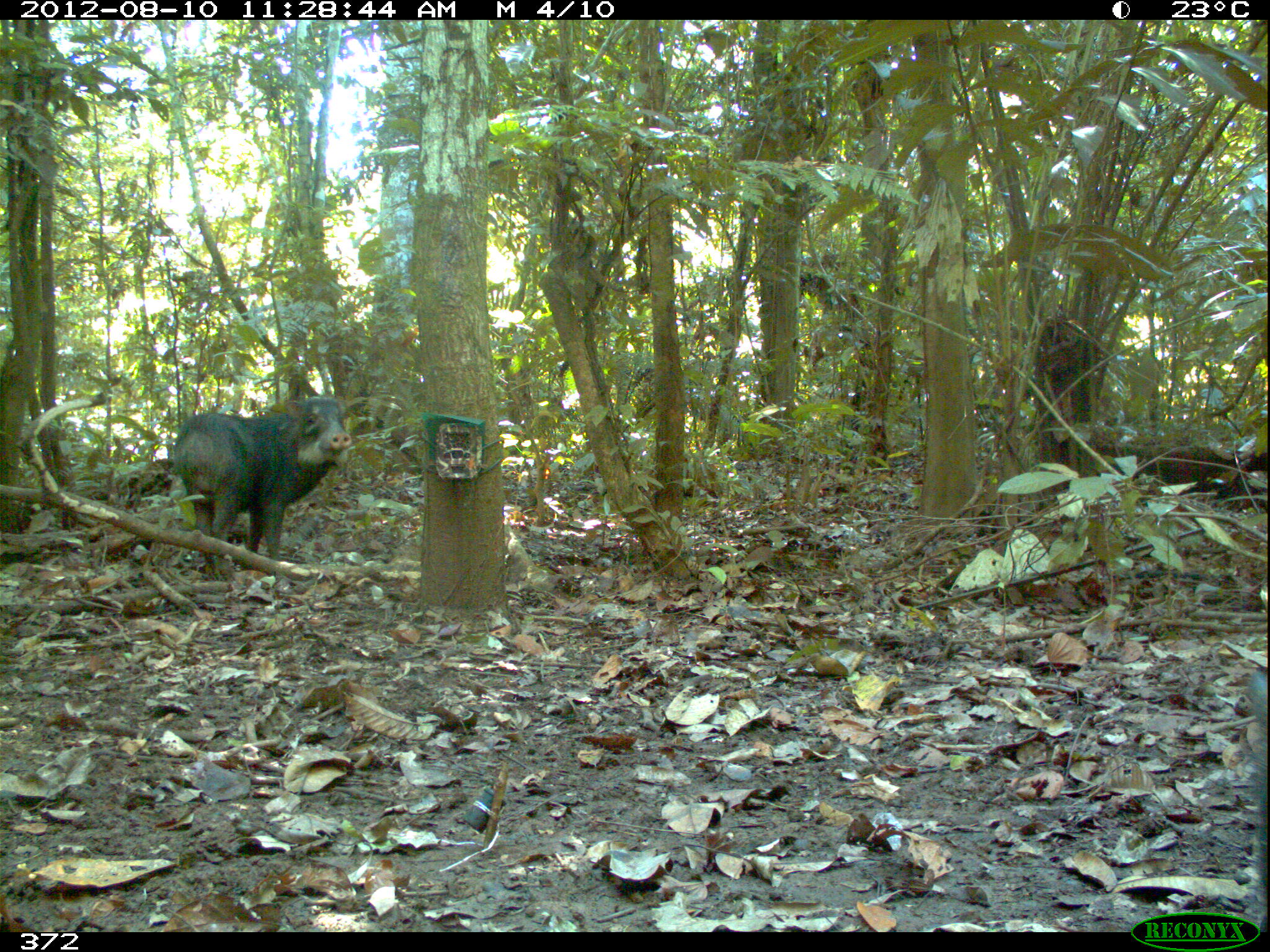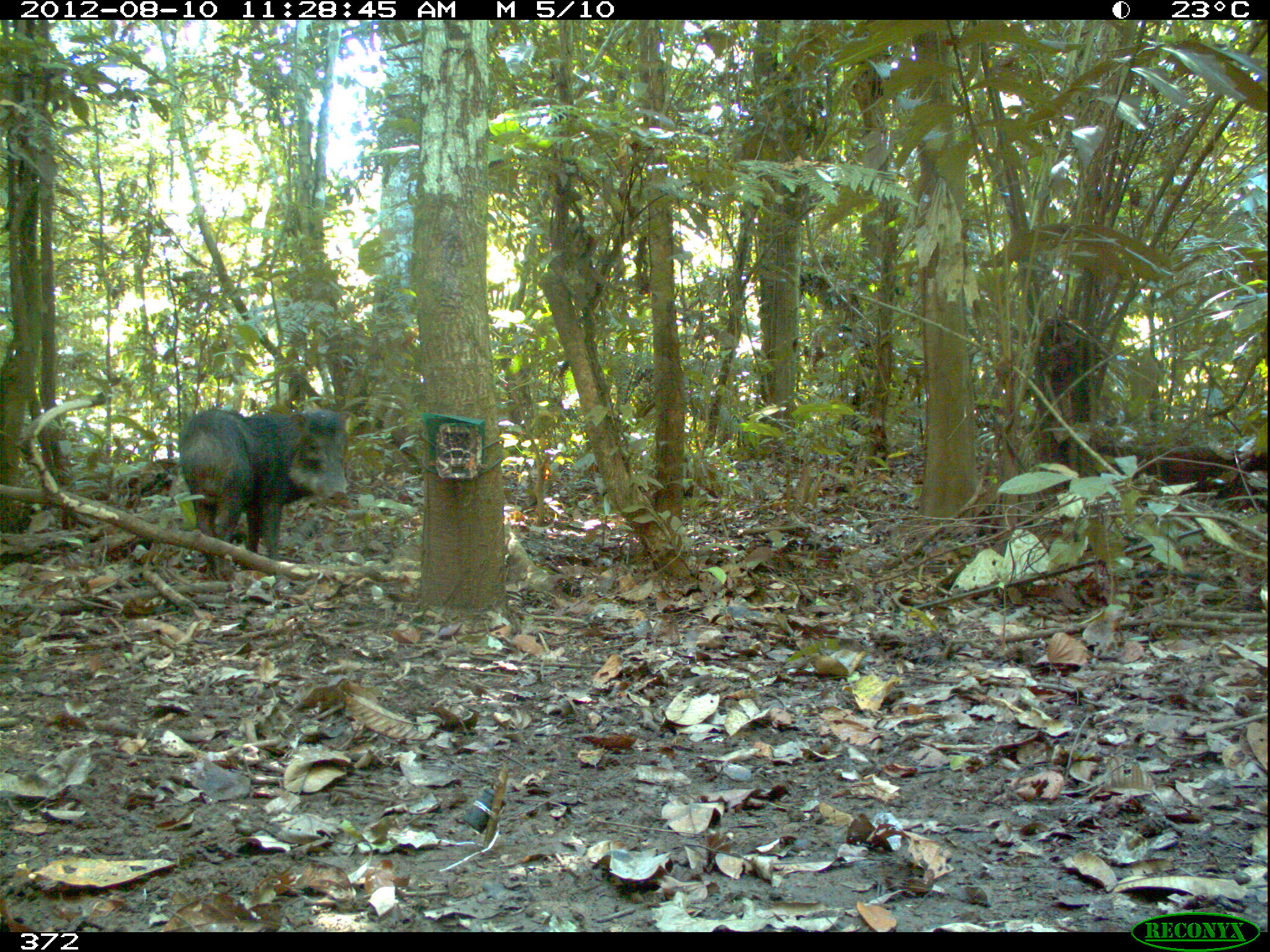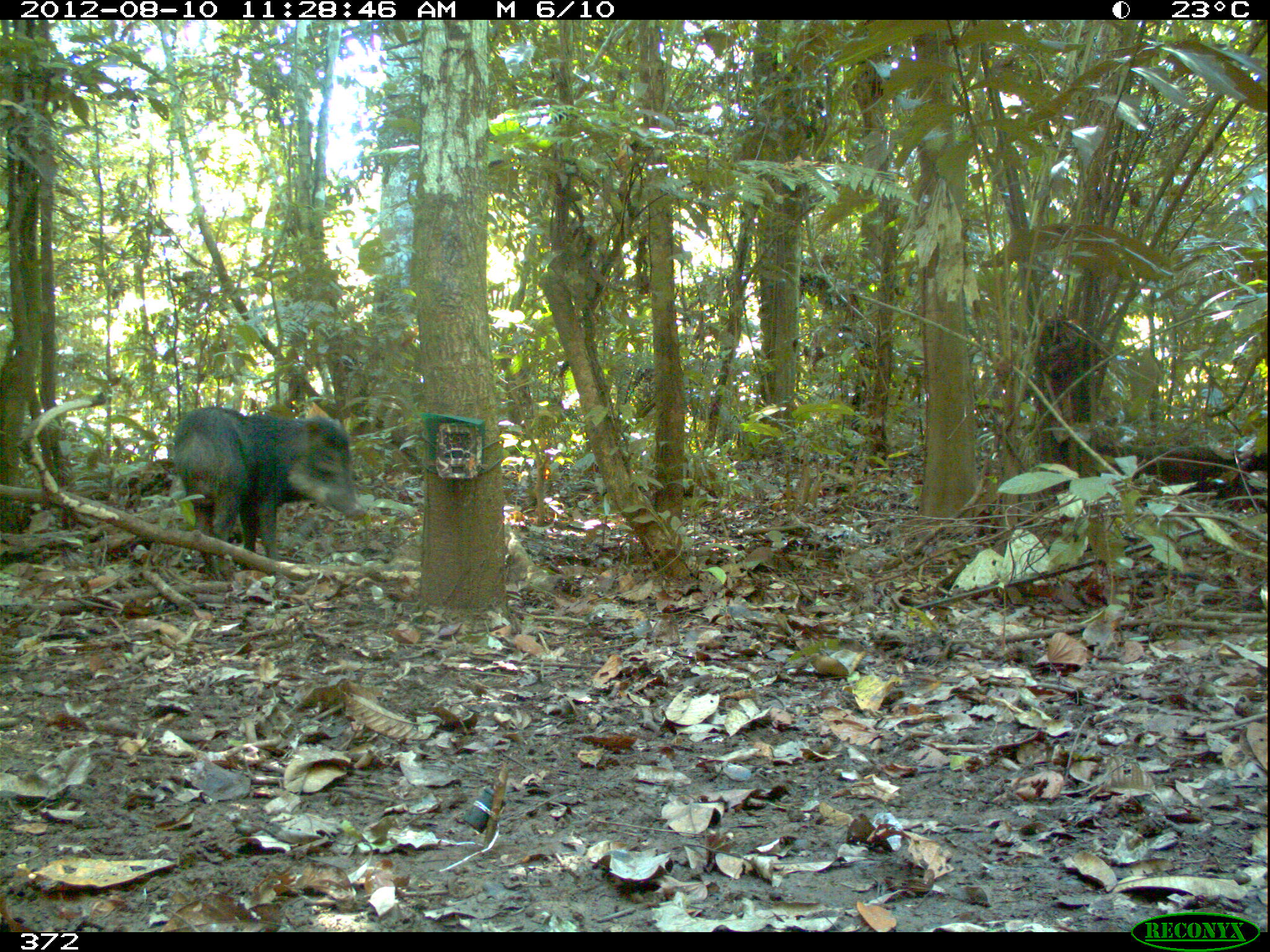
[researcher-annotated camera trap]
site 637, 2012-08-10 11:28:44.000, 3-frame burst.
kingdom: Animalia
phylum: Chordata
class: Mammalia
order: Artiodactyla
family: Tayassuidae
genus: Tayassu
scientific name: Tayassu pecari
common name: white-lipped peccary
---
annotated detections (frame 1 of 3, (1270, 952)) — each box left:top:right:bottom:
tayassu pecari: 172:393:353:580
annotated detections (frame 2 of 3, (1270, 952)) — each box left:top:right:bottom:
tayassu pecari: 178:403:350:580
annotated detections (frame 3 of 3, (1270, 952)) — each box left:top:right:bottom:
tayassu pecari: 173:405:367:581